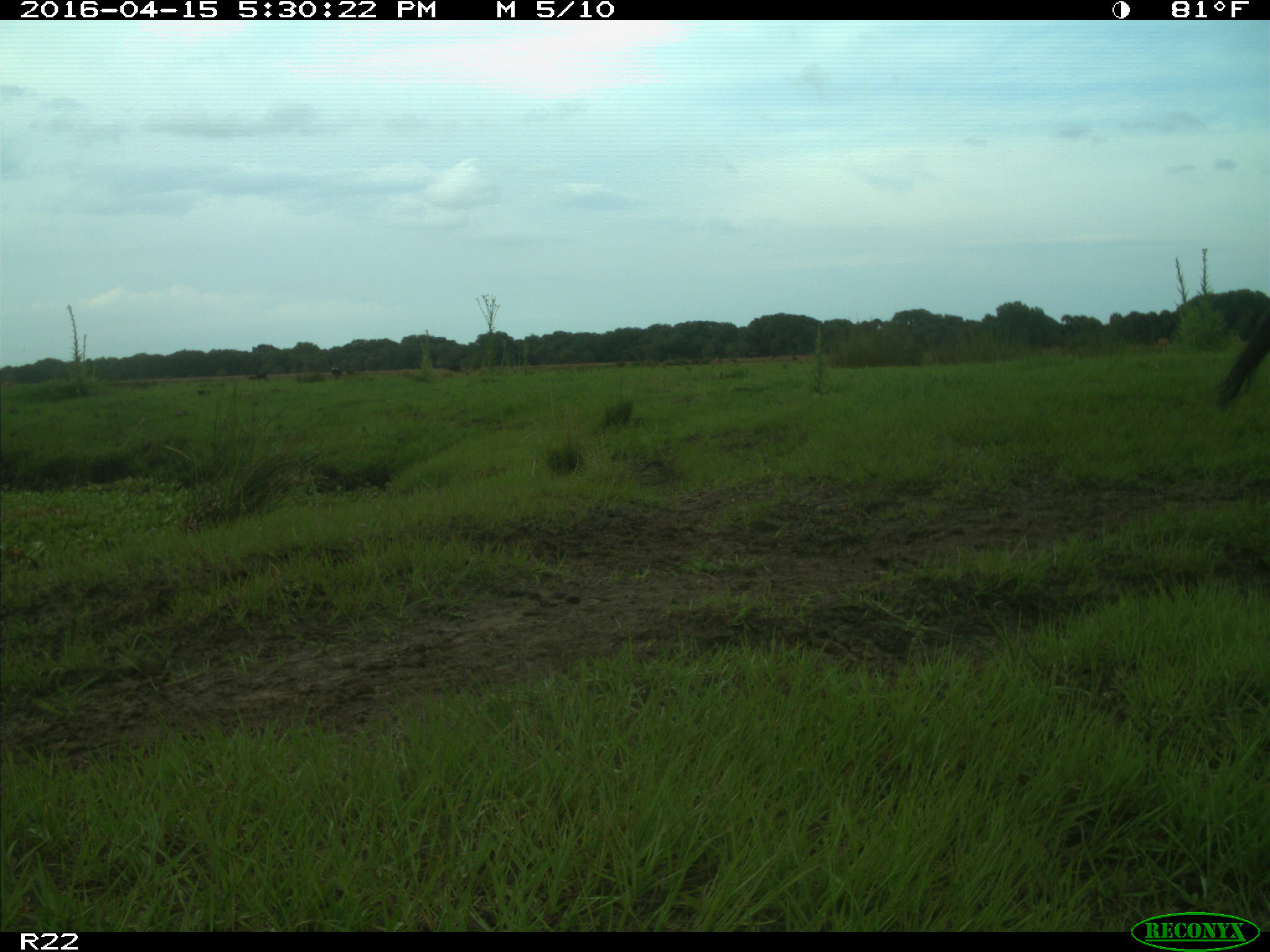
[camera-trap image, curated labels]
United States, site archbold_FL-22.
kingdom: Animalia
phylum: Chordata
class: Mammalia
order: Artiodactyla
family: Bovidae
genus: Bos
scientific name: Bos taurus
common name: domestic cow